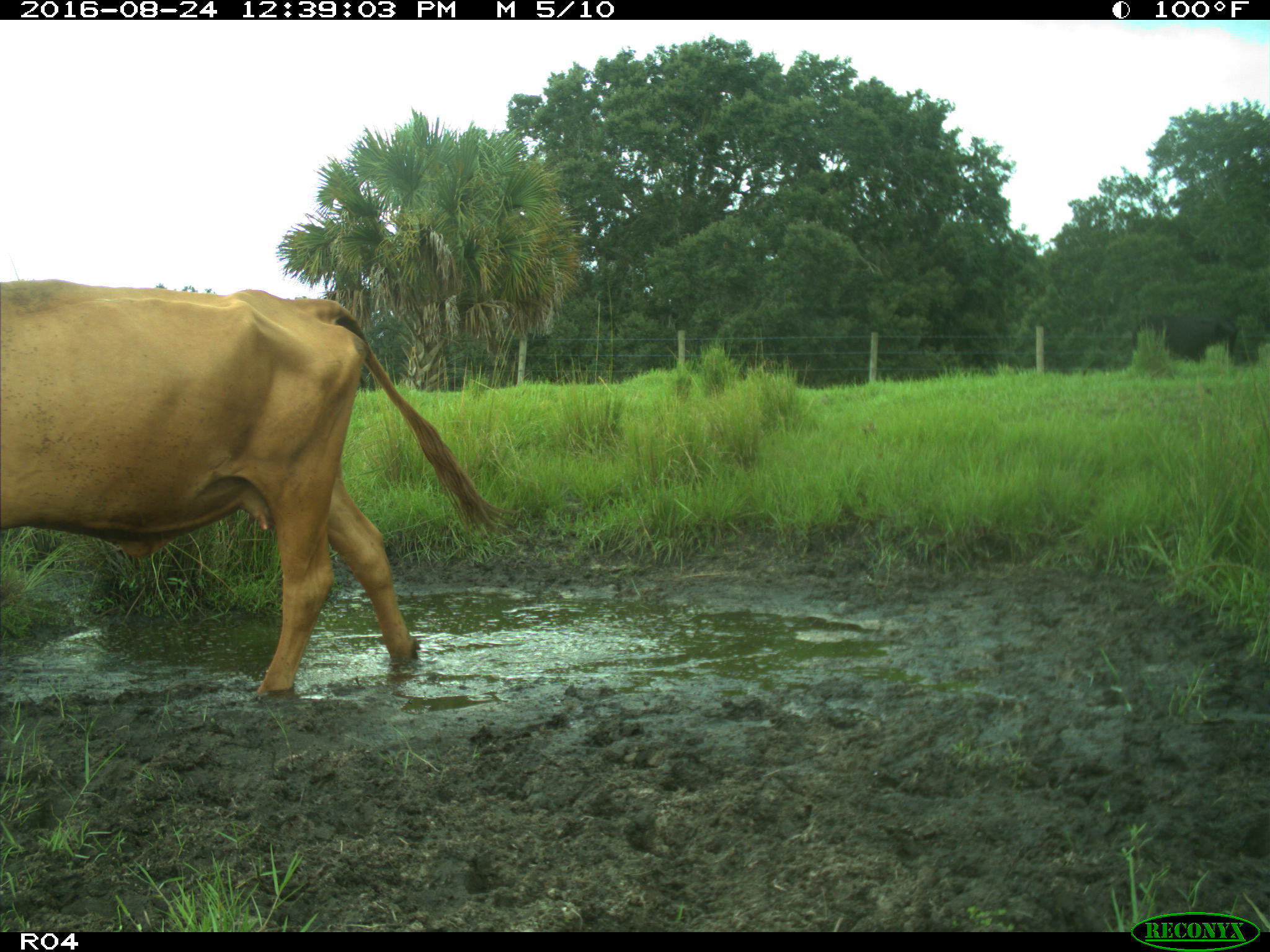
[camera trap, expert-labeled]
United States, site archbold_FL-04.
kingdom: Animalia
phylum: Chordata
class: Mammalia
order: Artiodactyla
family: Bovidae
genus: Bos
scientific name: Bos taurus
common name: domestic cow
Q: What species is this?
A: Bos taurus (domestic cow).